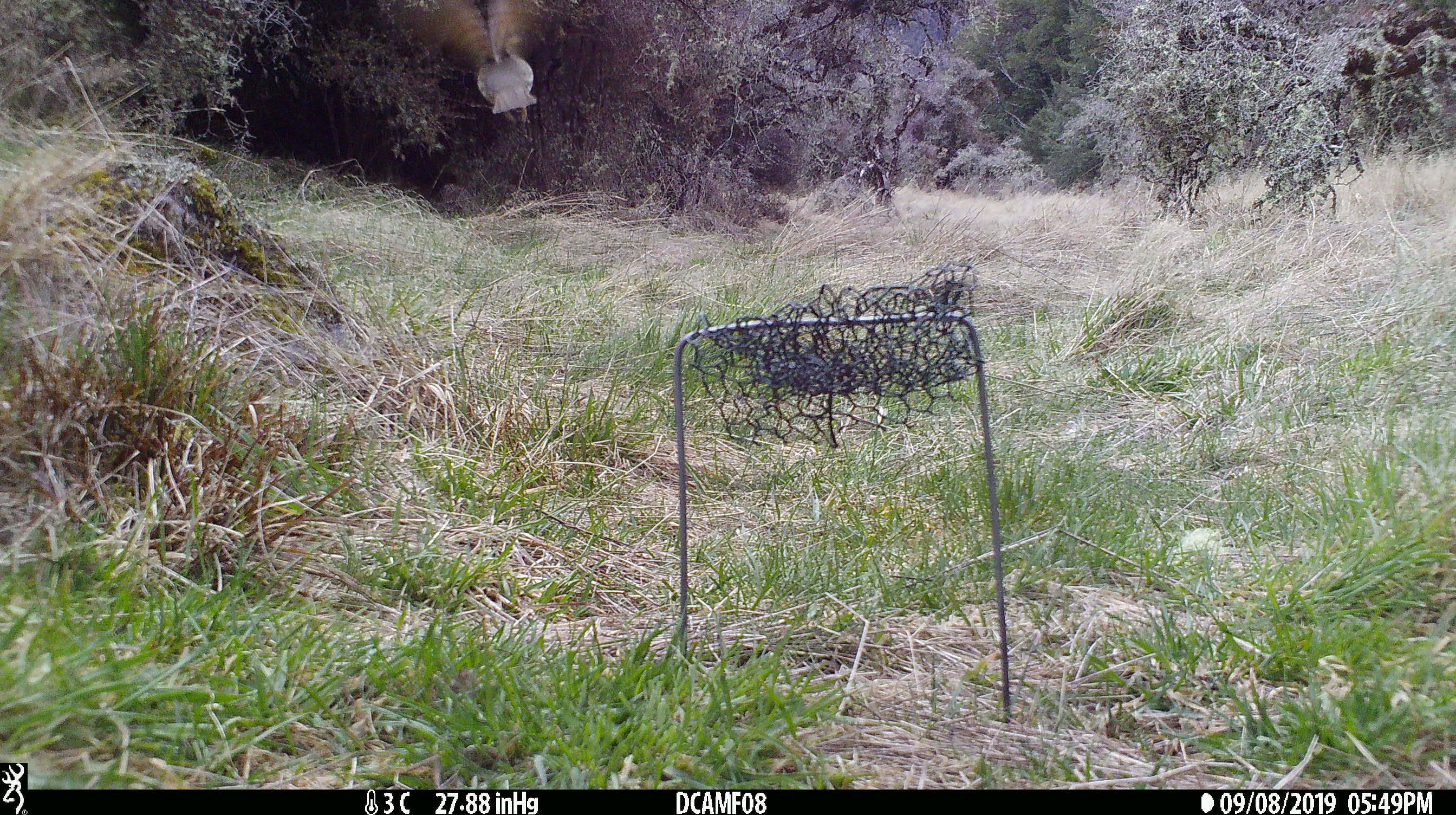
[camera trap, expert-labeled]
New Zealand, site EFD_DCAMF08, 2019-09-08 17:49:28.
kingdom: Animalia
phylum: Chordata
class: Aves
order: Passeriformes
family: Turdidae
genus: Turdus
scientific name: Turdus philomelos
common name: song thrush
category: thrush